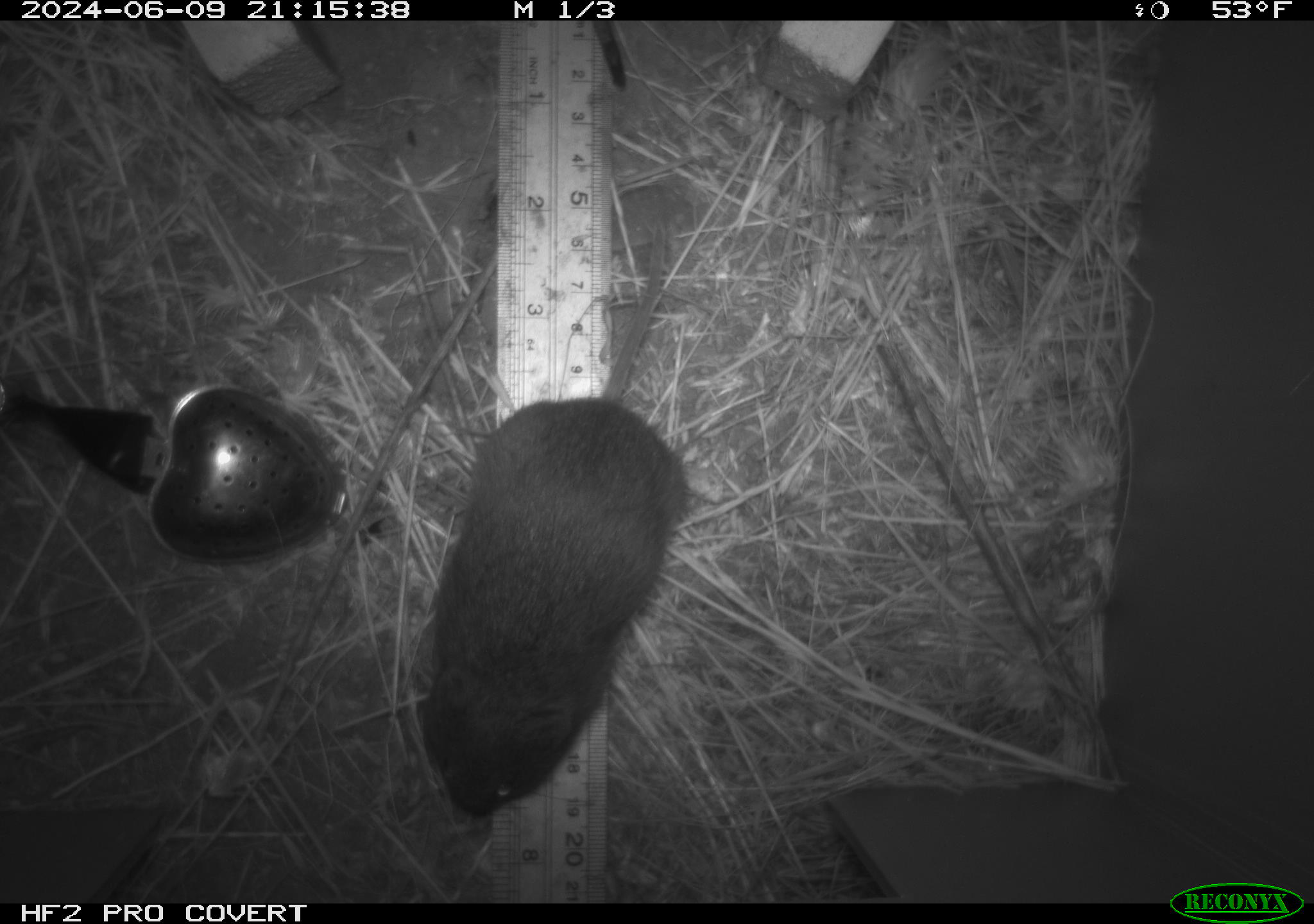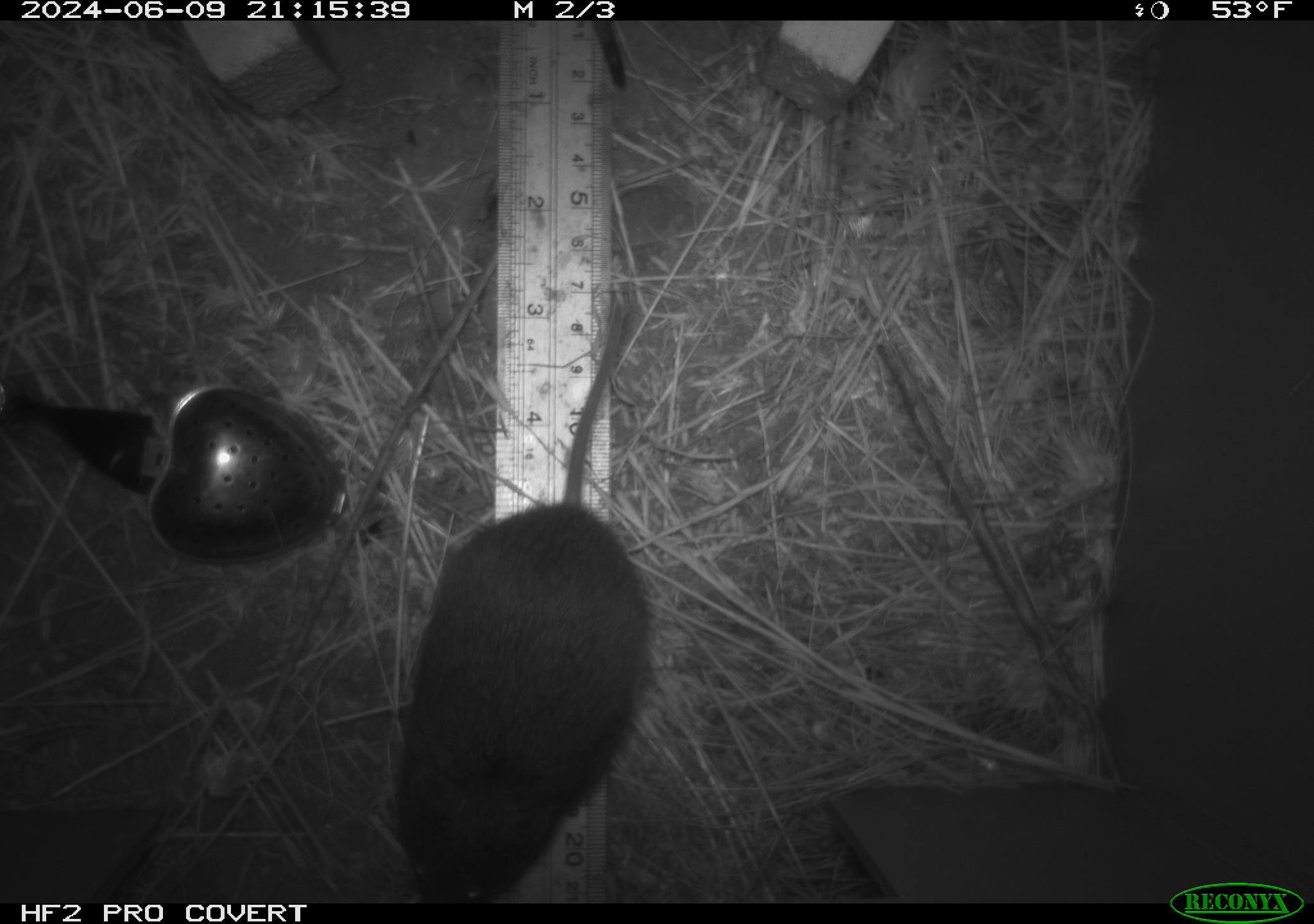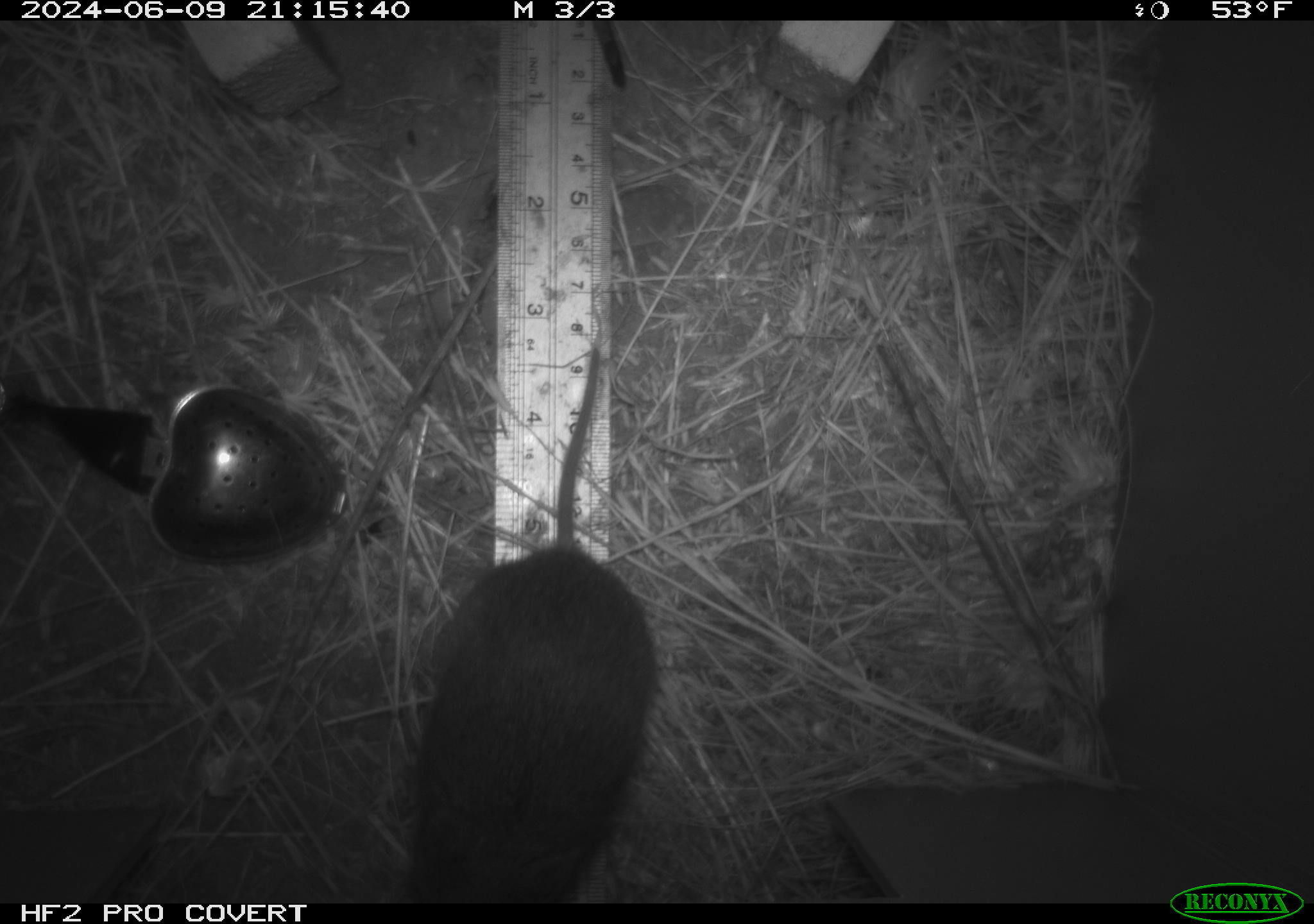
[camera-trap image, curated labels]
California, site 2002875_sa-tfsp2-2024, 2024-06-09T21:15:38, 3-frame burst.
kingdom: Animalia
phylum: Chordata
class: Mammalia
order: Rodentia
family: Cricetidae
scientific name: Arvicolinae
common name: voles, lemmings, and muskrats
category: arvicolinae subfamily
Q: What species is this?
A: Arvicolinae subfamily (voles, lemmings, and muskrats) (Arvicolinae).